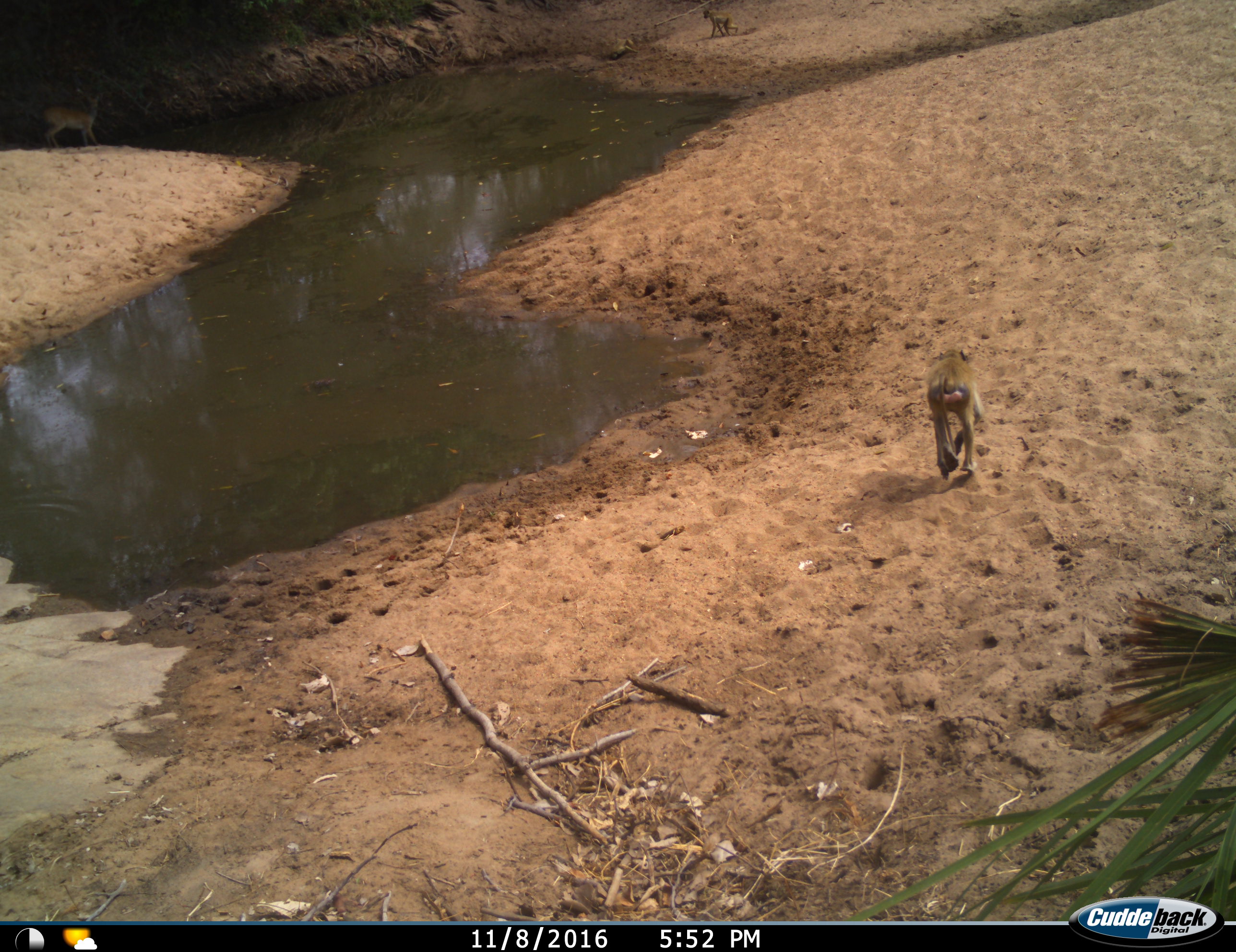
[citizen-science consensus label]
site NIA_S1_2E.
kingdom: Animalia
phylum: Chordata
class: Mammalia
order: Primates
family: Cercopithecidae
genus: Papio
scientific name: Papio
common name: baboon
Baboon (Papio), count 2. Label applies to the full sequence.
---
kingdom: Animalia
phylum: Chordata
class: Mammalia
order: Artiodactyla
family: Bovidae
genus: Aepyceros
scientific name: Aepyceros melampus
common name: impala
Impala (Aepyceros melampus), count 1. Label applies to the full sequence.